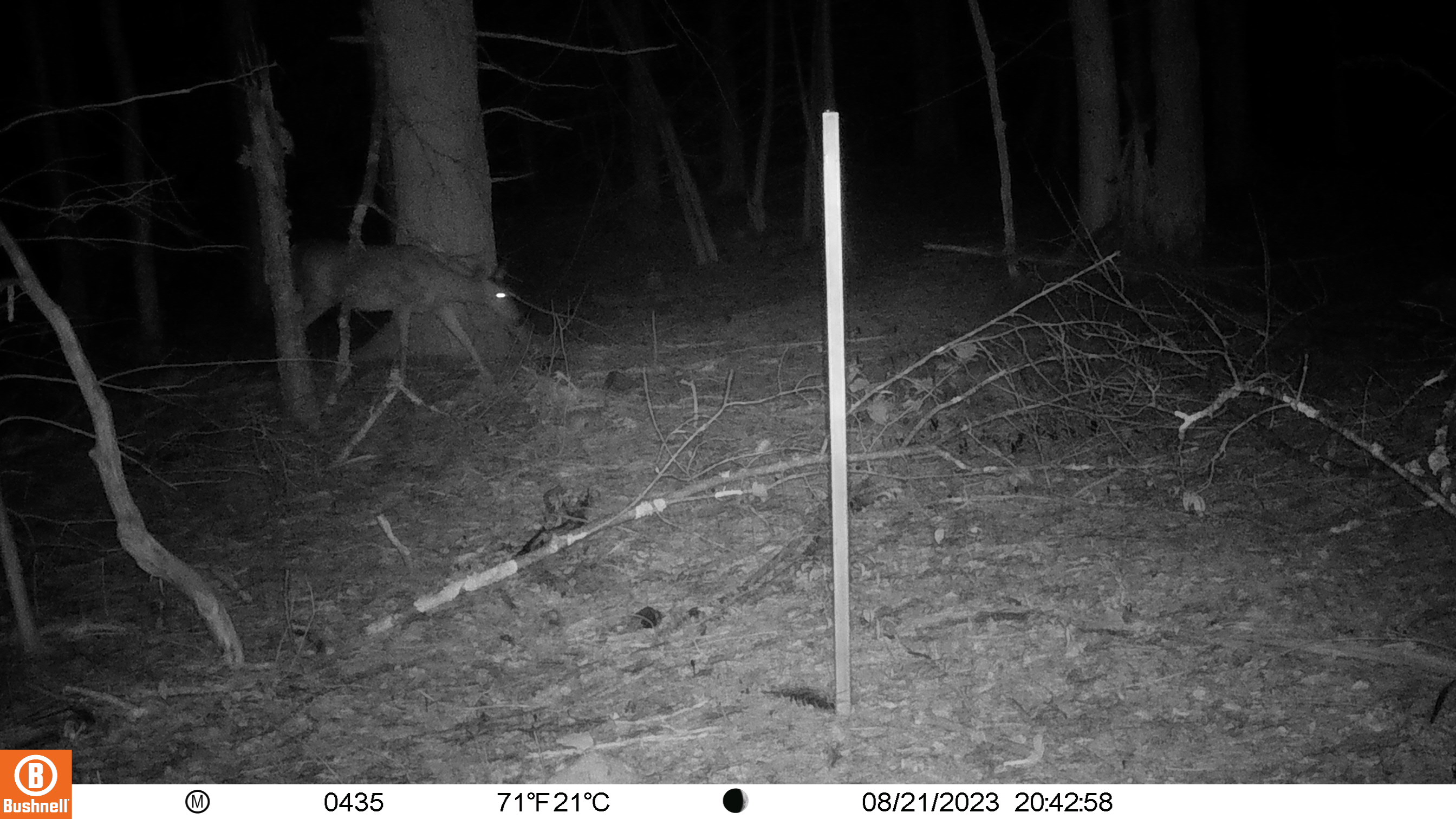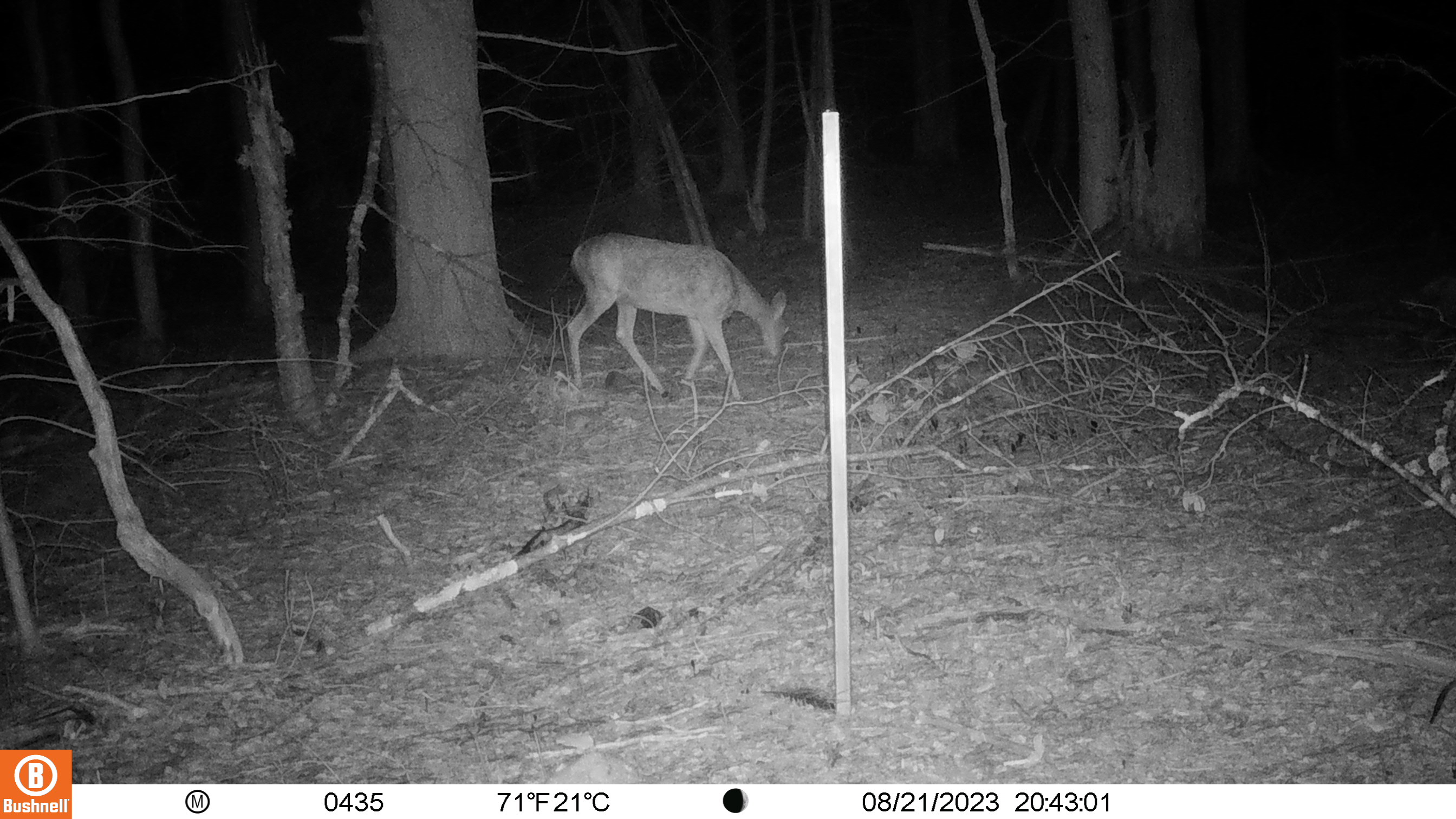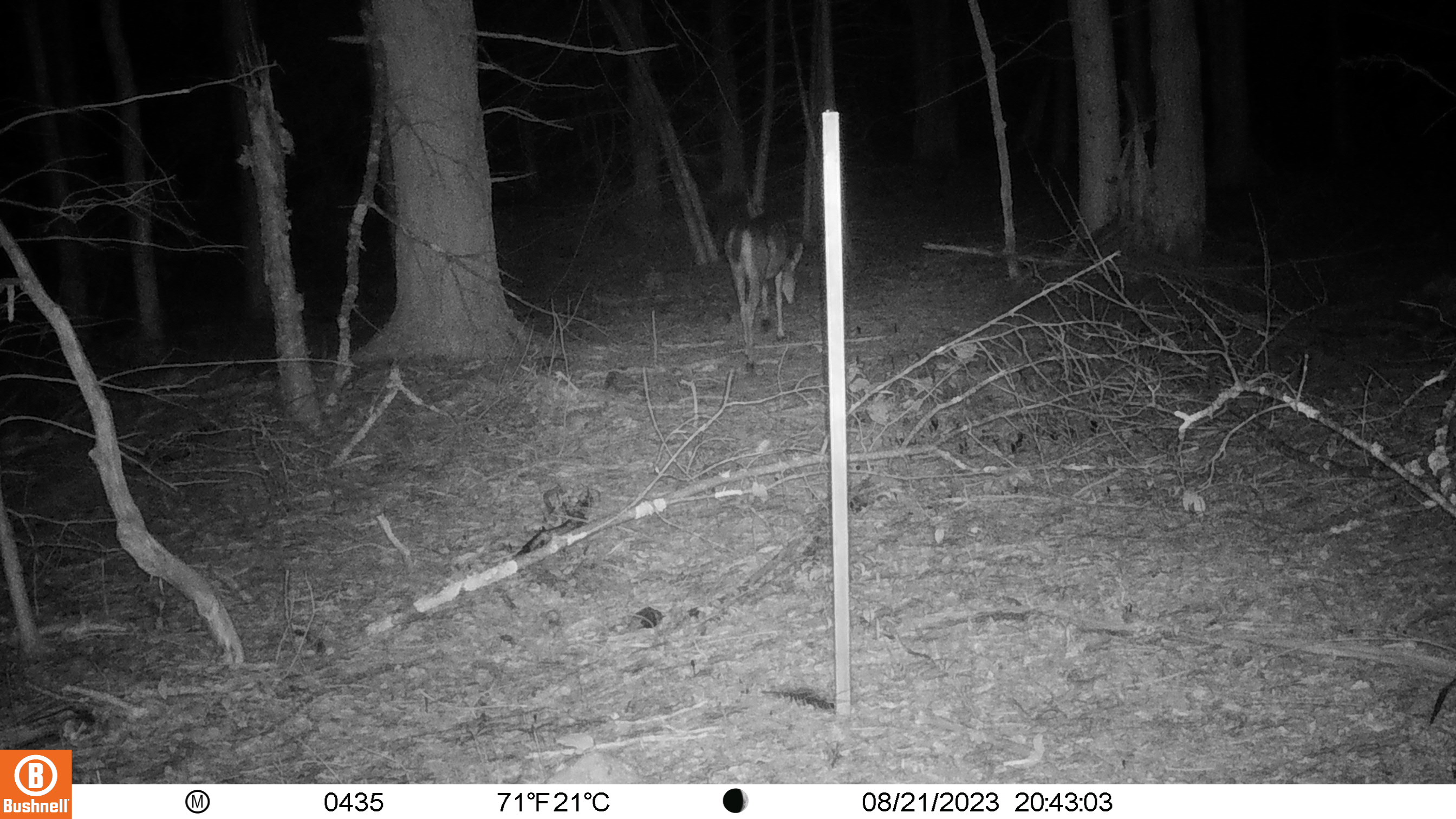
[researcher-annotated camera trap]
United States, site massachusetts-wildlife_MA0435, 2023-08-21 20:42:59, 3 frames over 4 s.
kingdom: Animalia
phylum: Chordata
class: Mammalia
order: Artiodactyla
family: Cervidae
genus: Odocoileus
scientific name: Odocoileus virginianus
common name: white-tailed deer